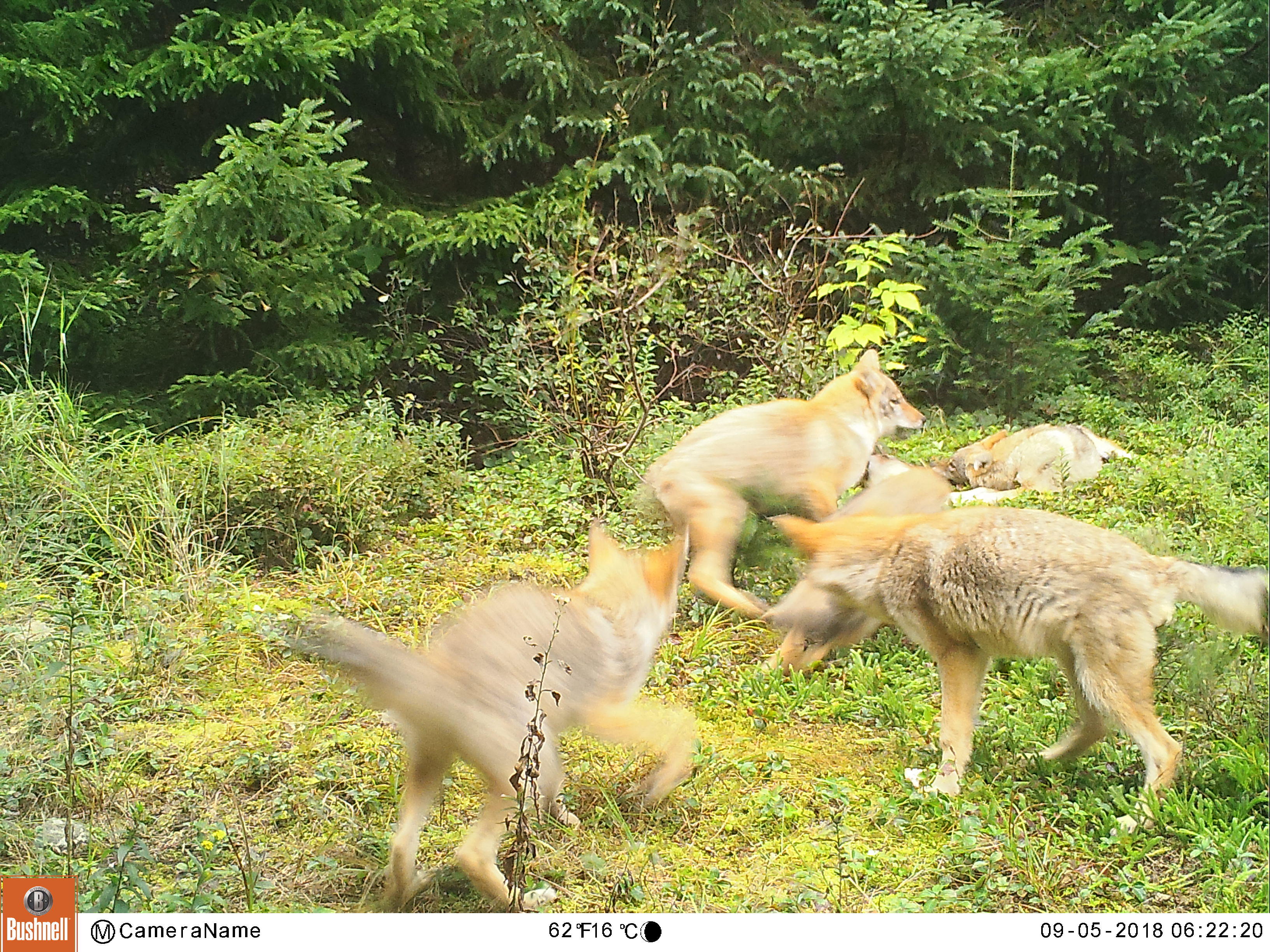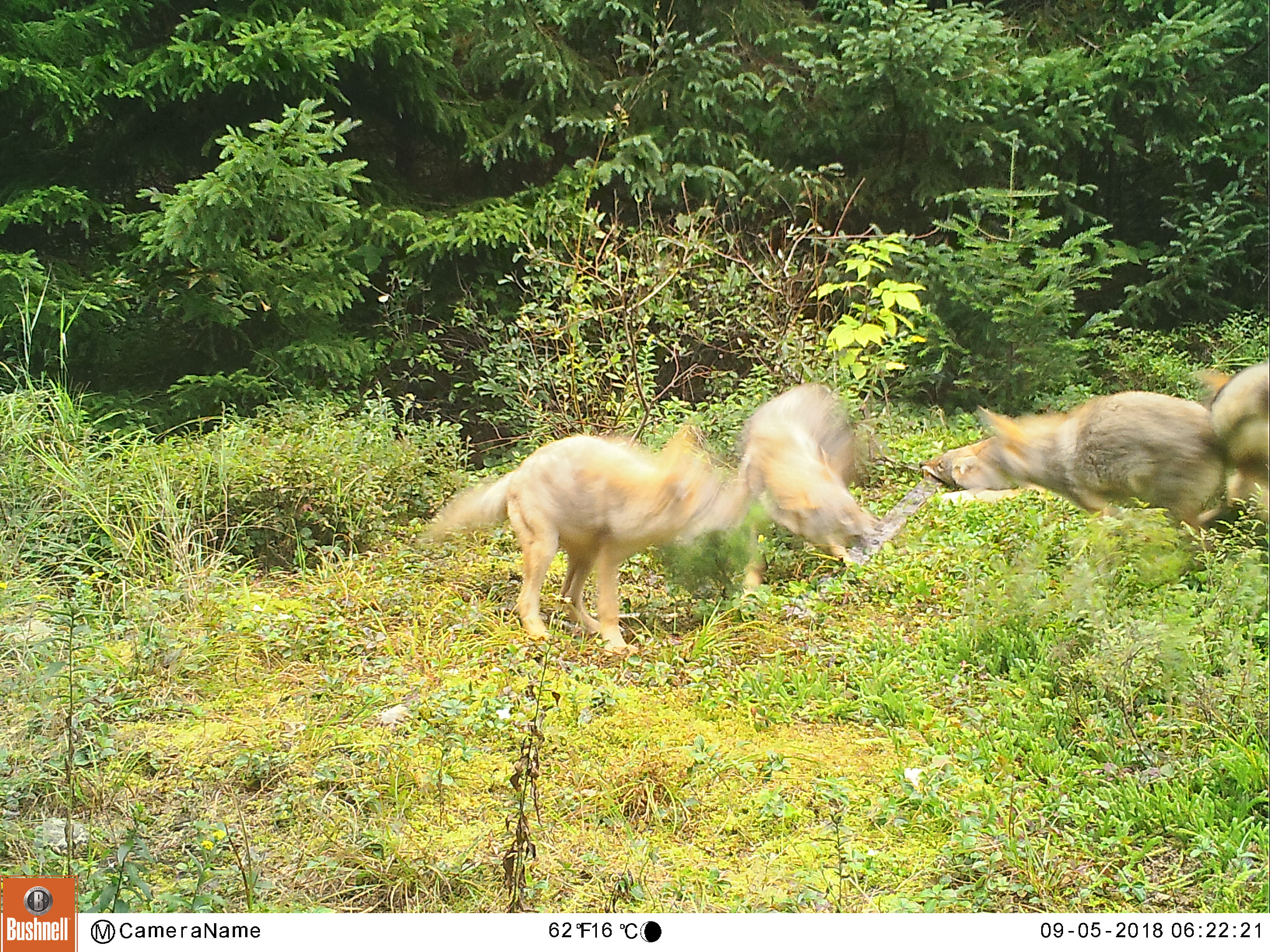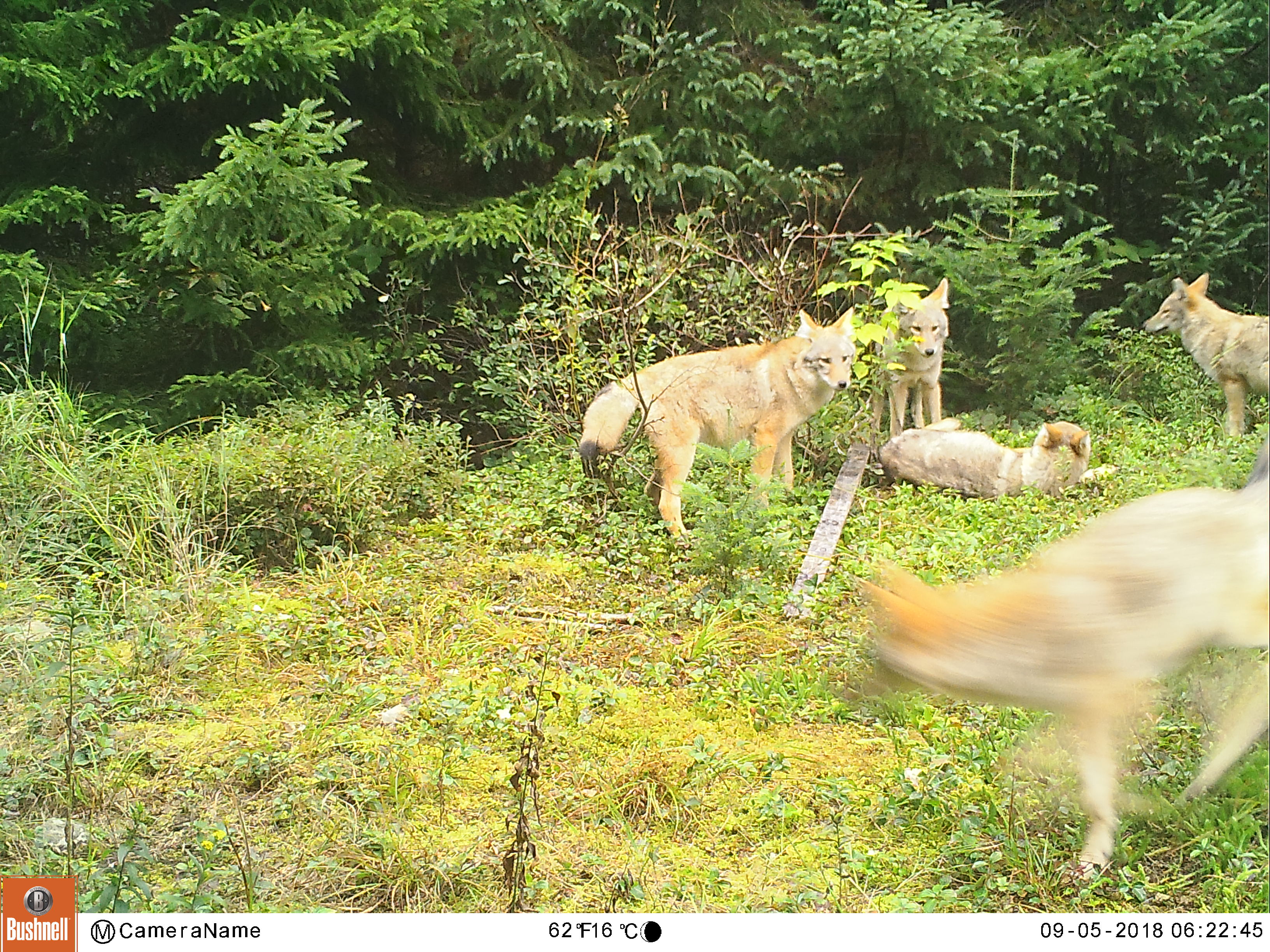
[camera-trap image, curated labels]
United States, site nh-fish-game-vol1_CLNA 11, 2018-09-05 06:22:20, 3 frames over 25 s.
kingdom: Animalia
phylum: Chordata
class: Mammalia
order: Carnivora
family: Canidae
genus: Canis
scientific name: Canis latrans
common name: coyote